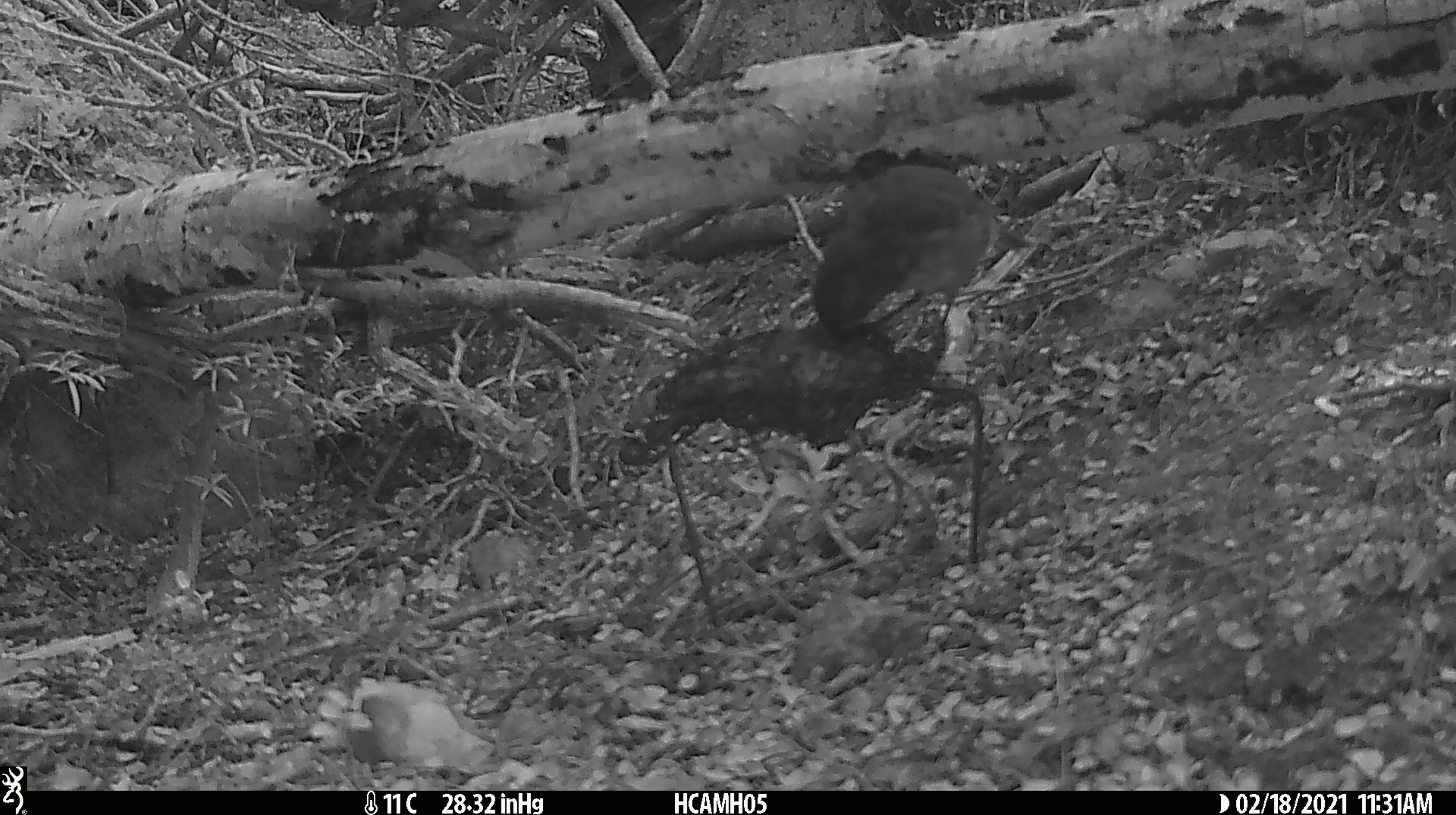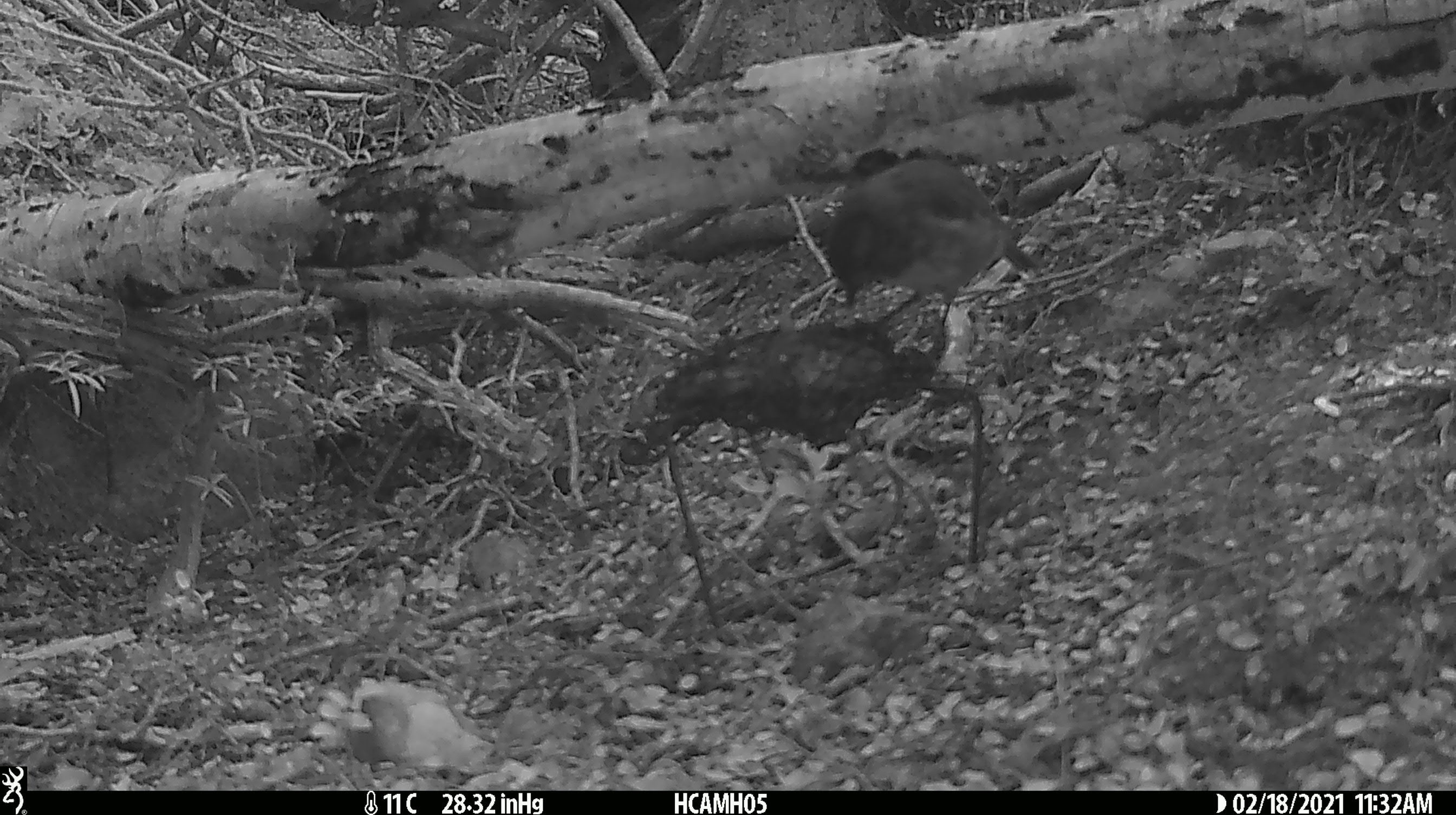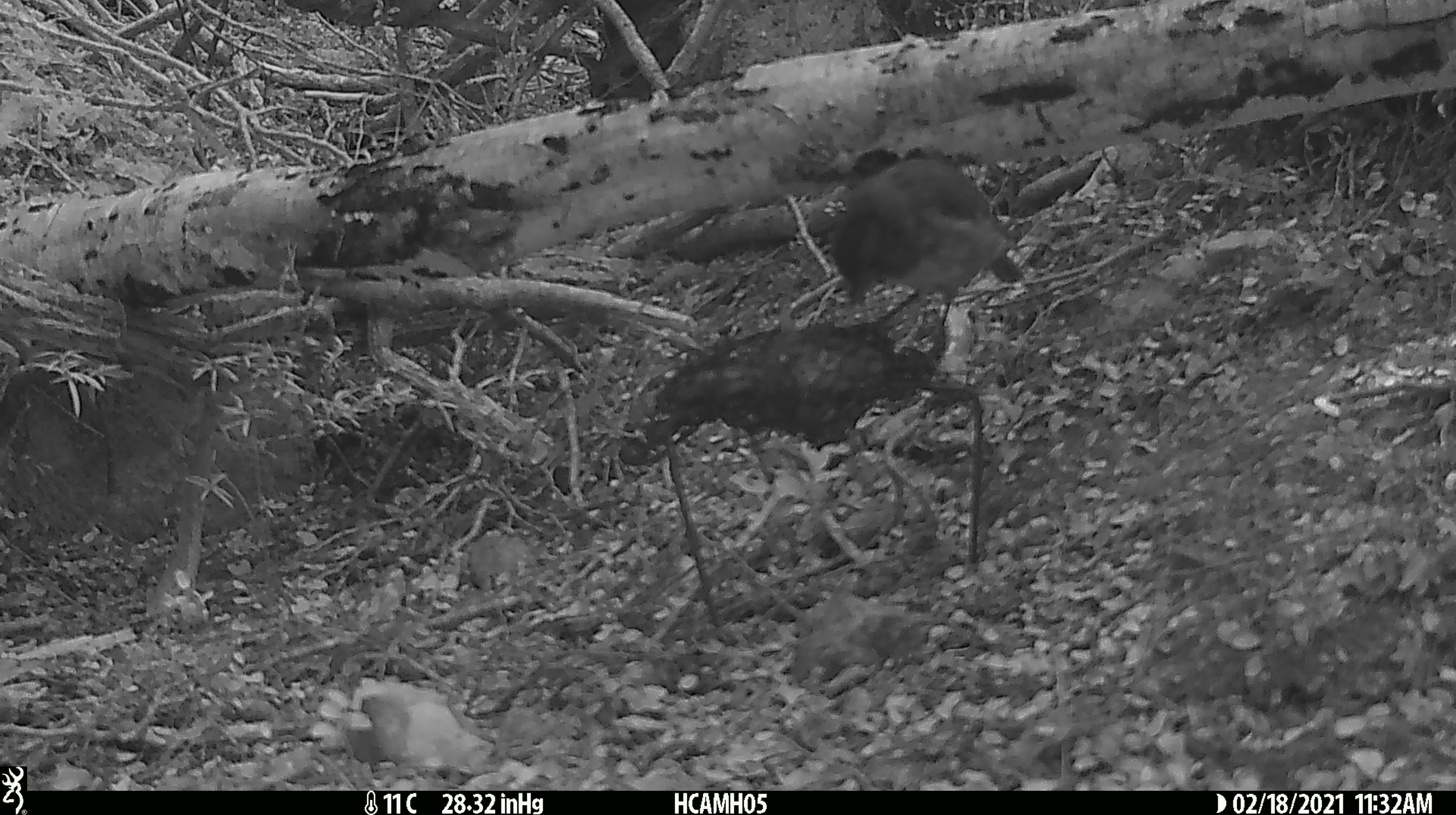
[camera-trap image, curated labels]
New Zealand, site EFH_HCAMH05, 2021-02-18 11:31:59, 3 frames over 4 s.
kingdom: Animalia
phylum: Chordata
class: Aves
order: Passeriformes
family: Petroicidae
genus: Petroica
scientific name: Petroica australis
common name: new zealand robin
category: robin